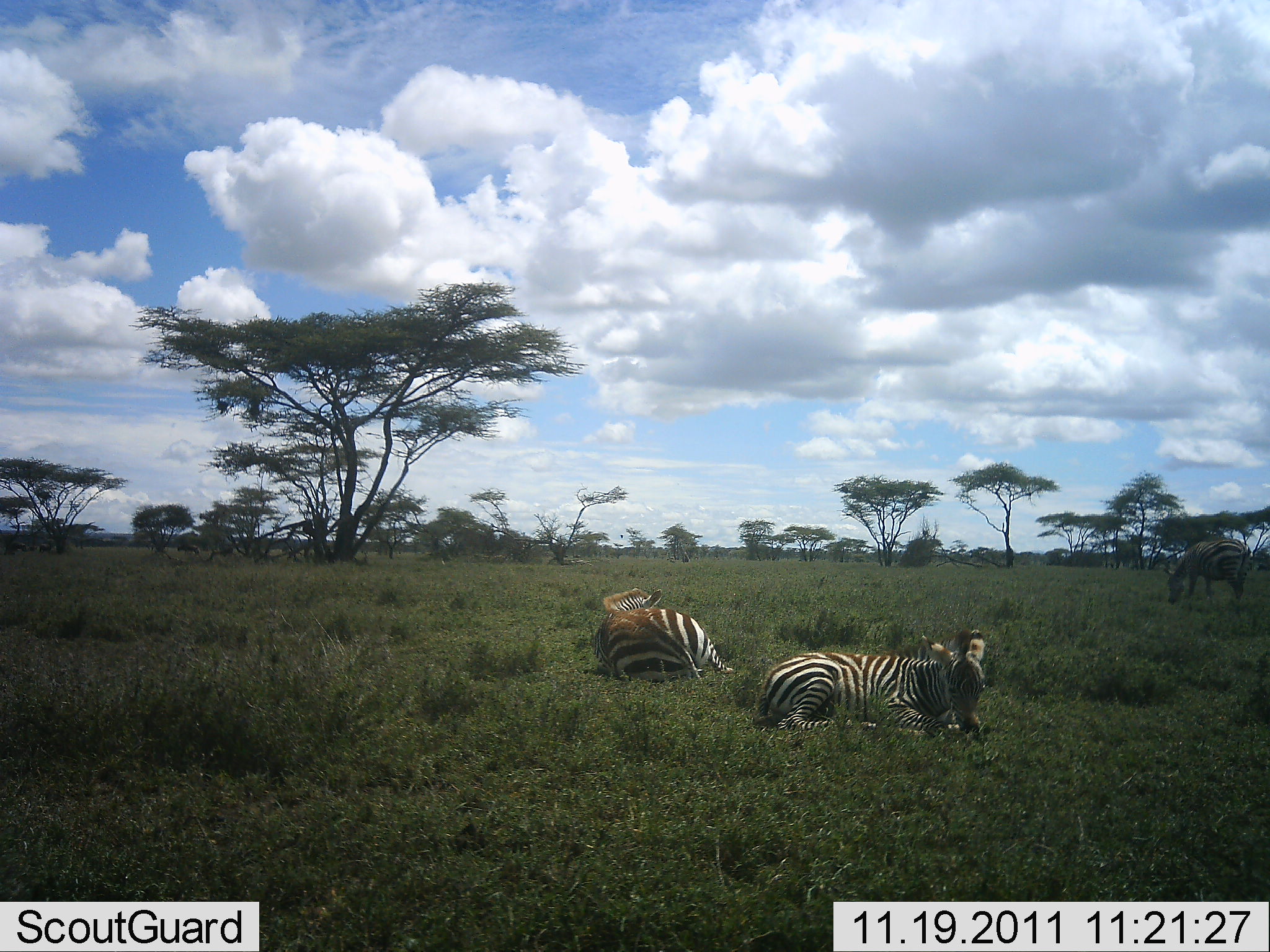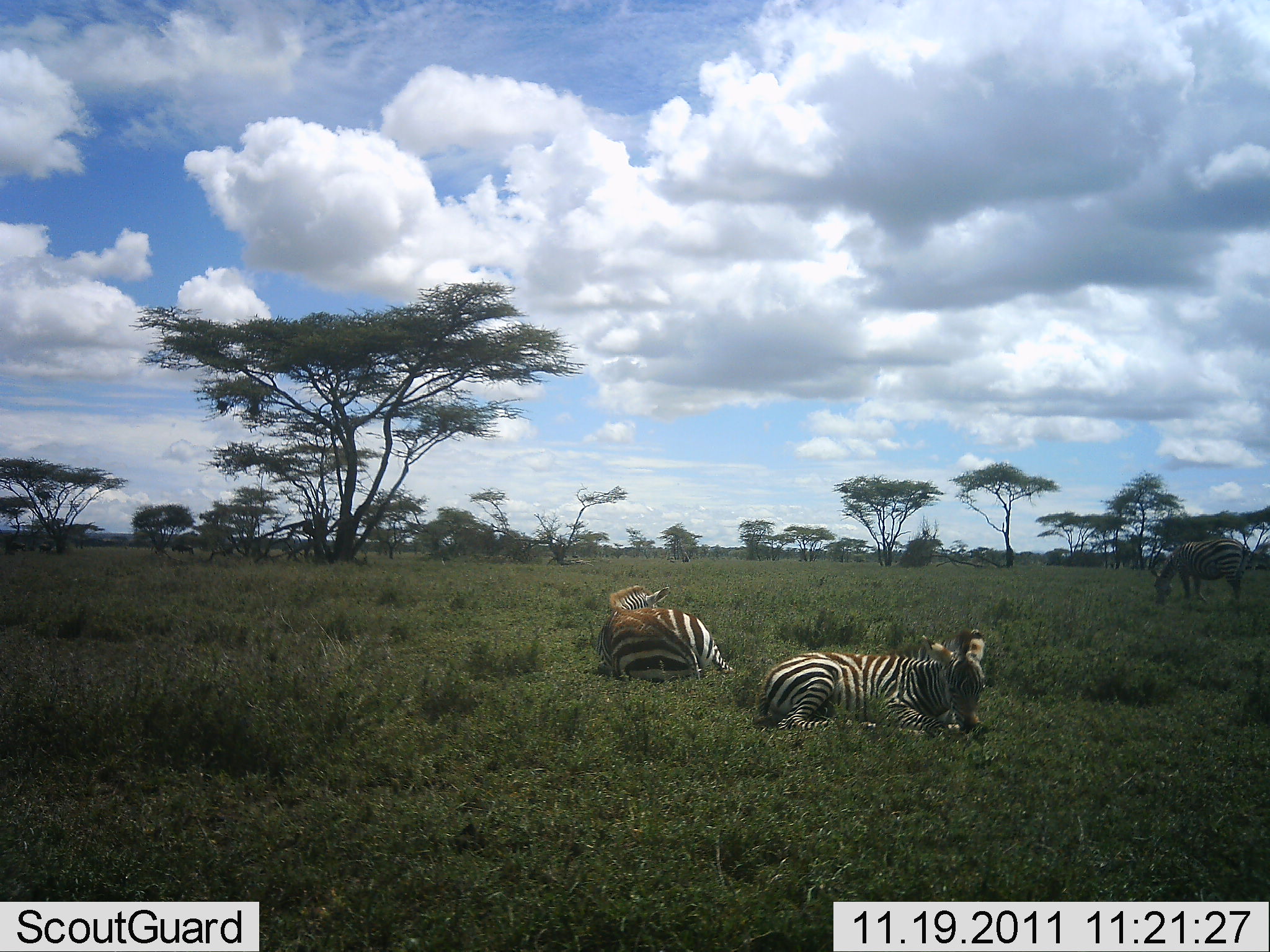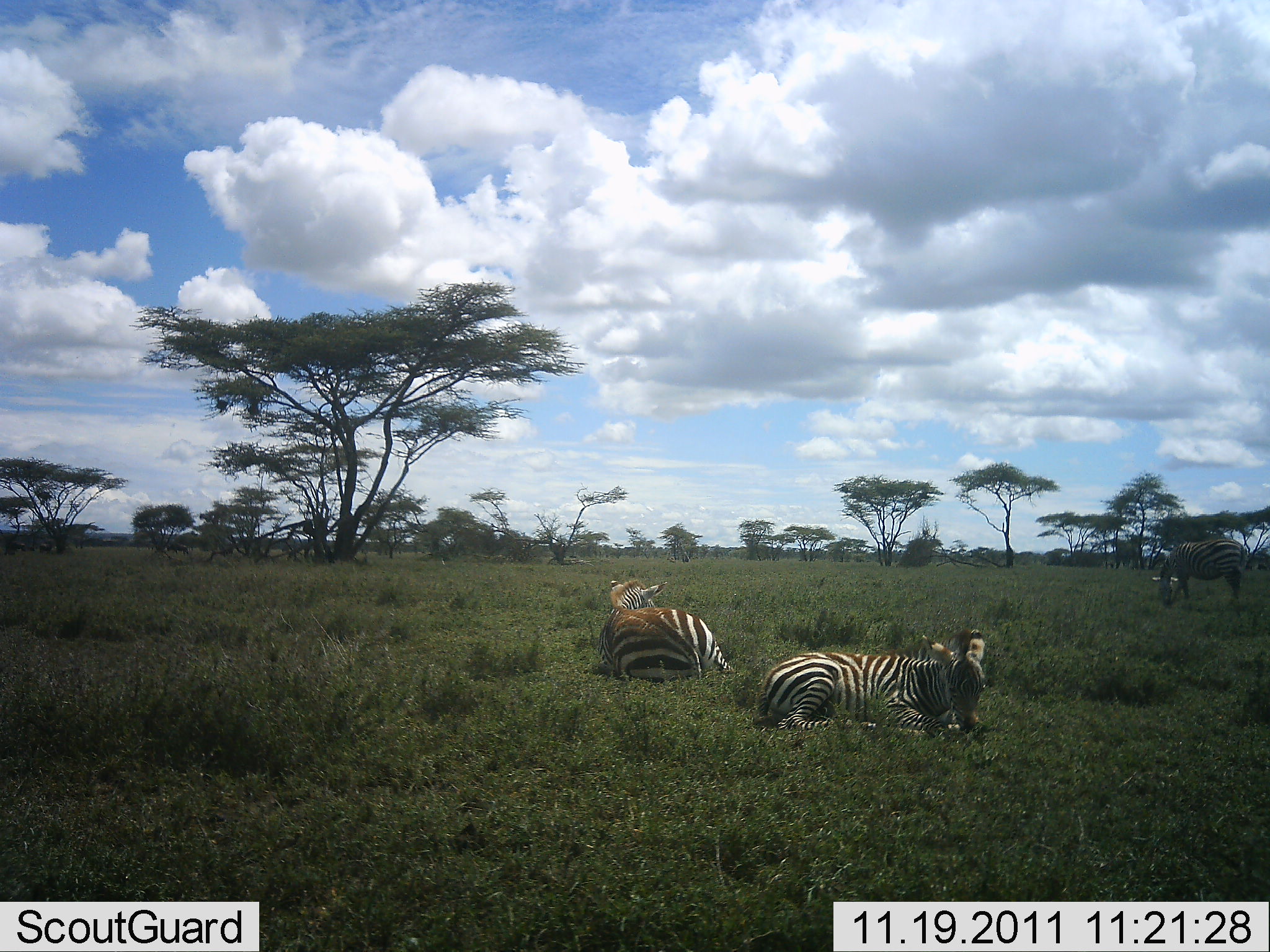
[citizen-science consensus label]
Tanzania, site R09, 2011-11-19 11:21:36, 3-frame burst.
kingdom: Animalia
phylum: Chordata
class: Mammalia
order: Perissodactyla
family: Equidae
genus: Equus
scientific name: Equus quagga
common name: plains zebra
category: zebra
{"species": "zebra (plains zebra) (Equus quagga)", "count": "3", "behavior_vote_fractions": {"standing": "14%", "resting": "100%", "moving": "0%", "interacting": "0%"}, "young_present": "21%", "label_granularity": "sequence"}